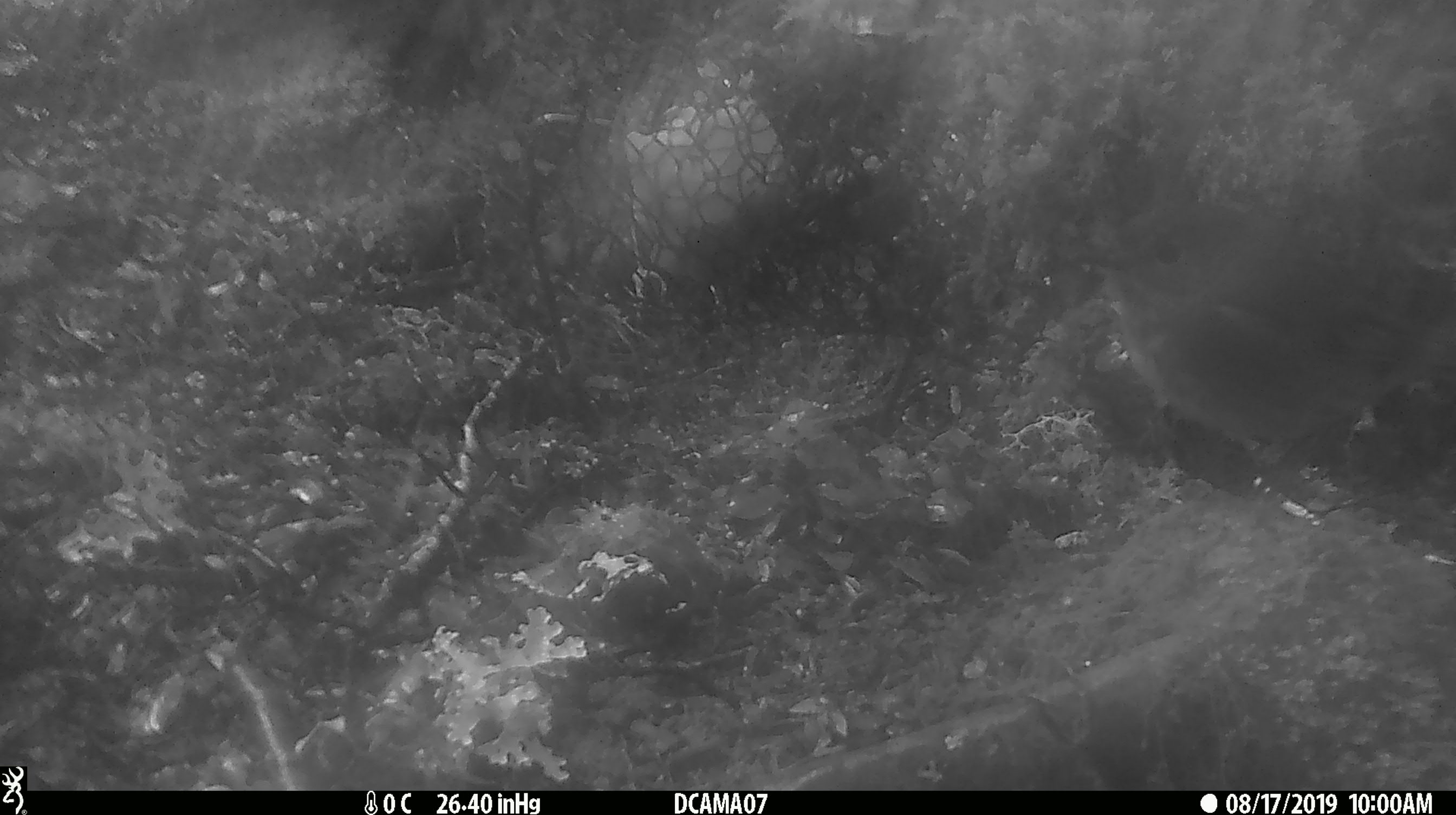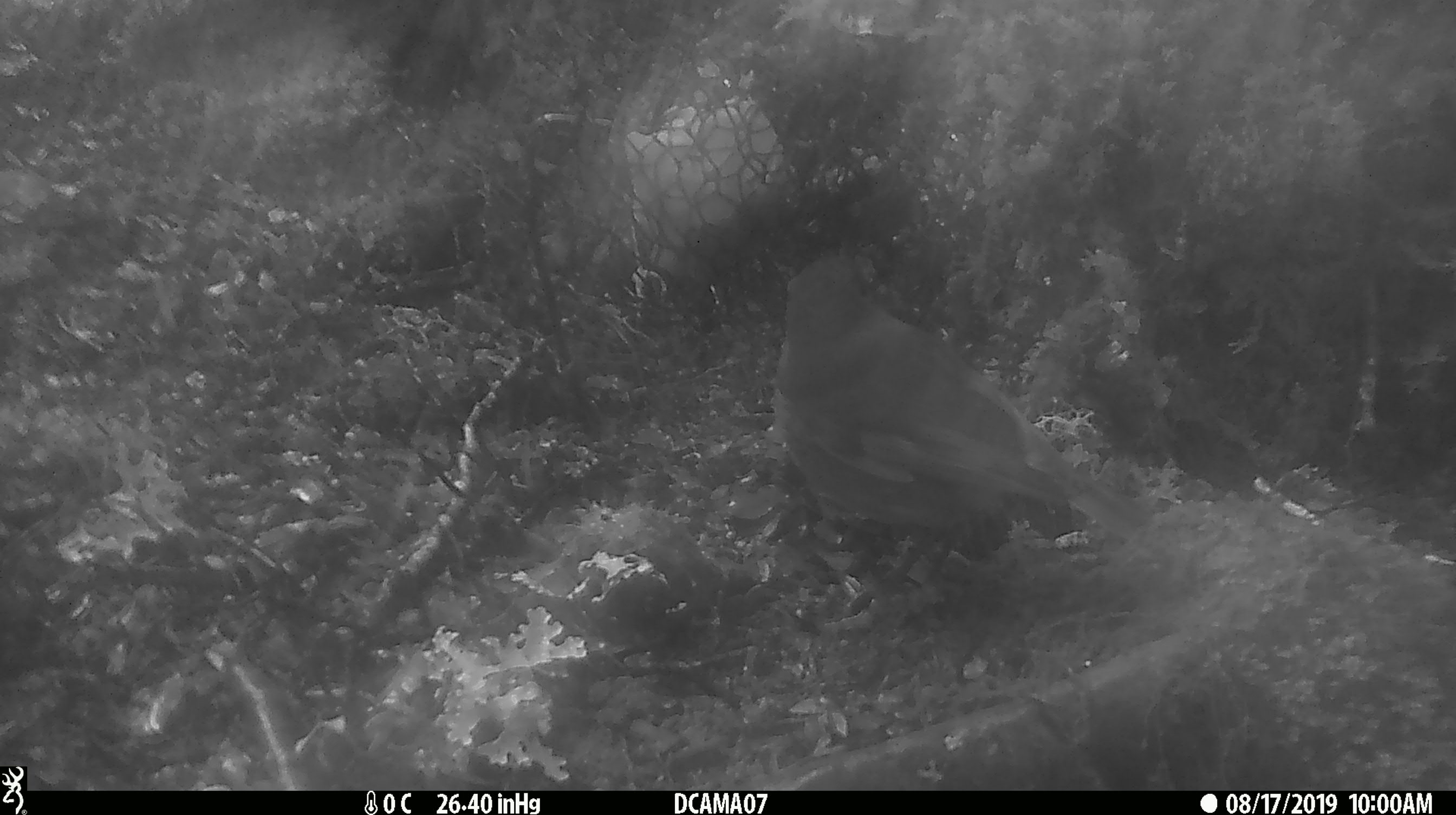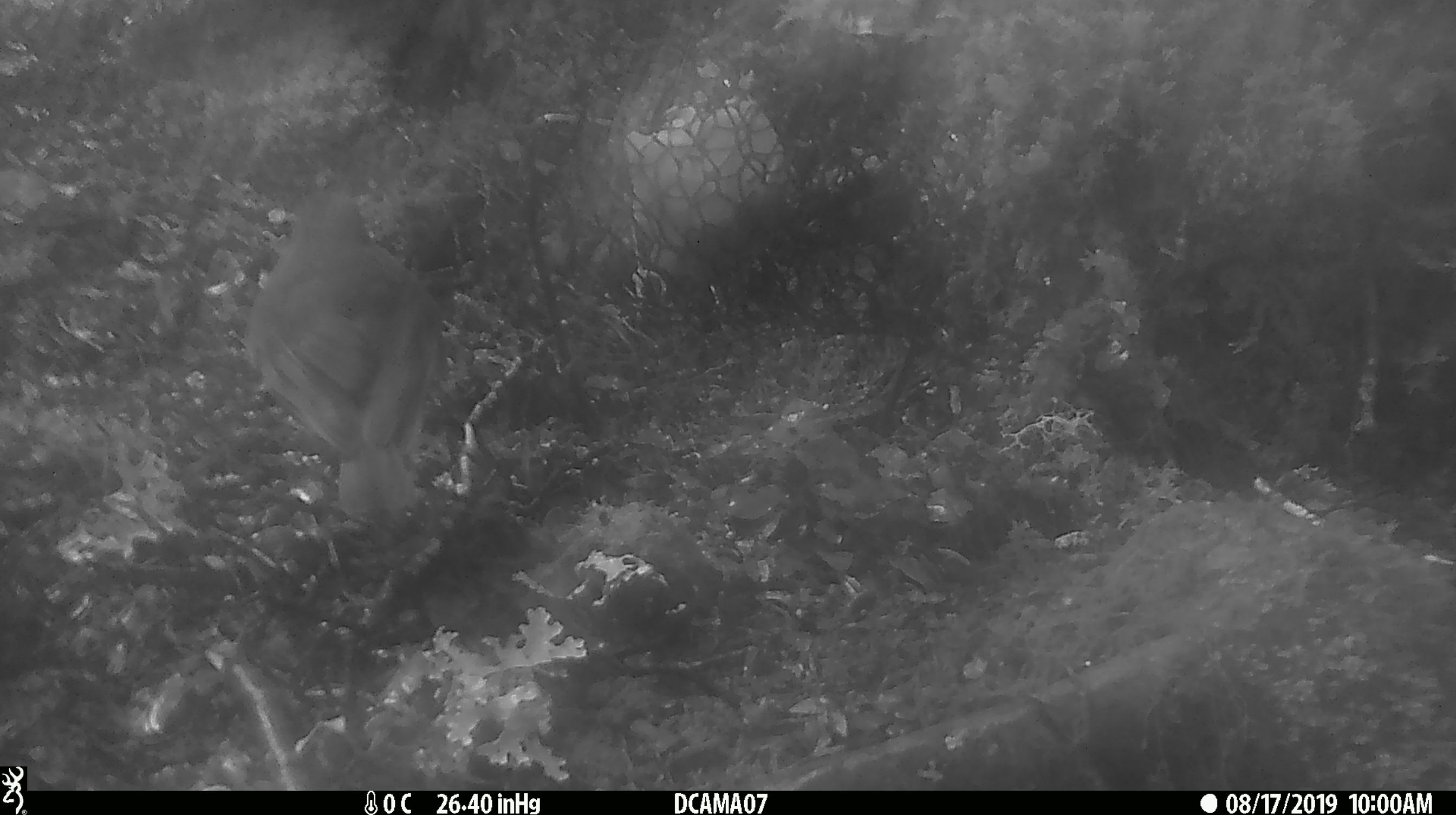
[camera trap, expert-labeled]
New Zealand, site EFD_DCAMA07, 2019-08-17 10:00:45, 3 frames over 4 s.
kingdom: Animalia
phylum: Chordata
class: Aves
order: Passeriformes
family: Petroicidae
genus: Petroica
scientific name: Petroica australis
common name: new zealand robin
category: robin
Robin (new zealand robin) (Petroica australis).